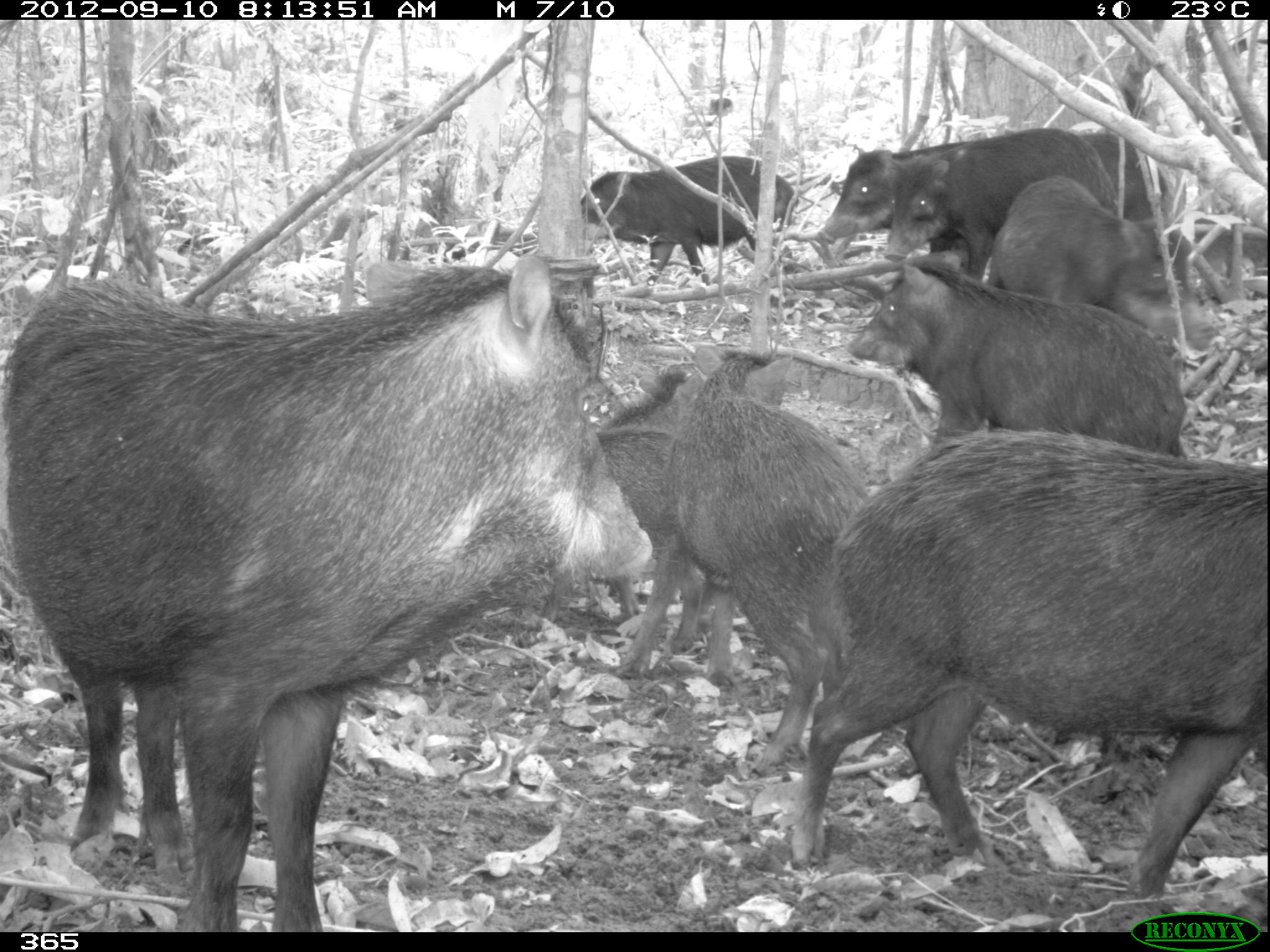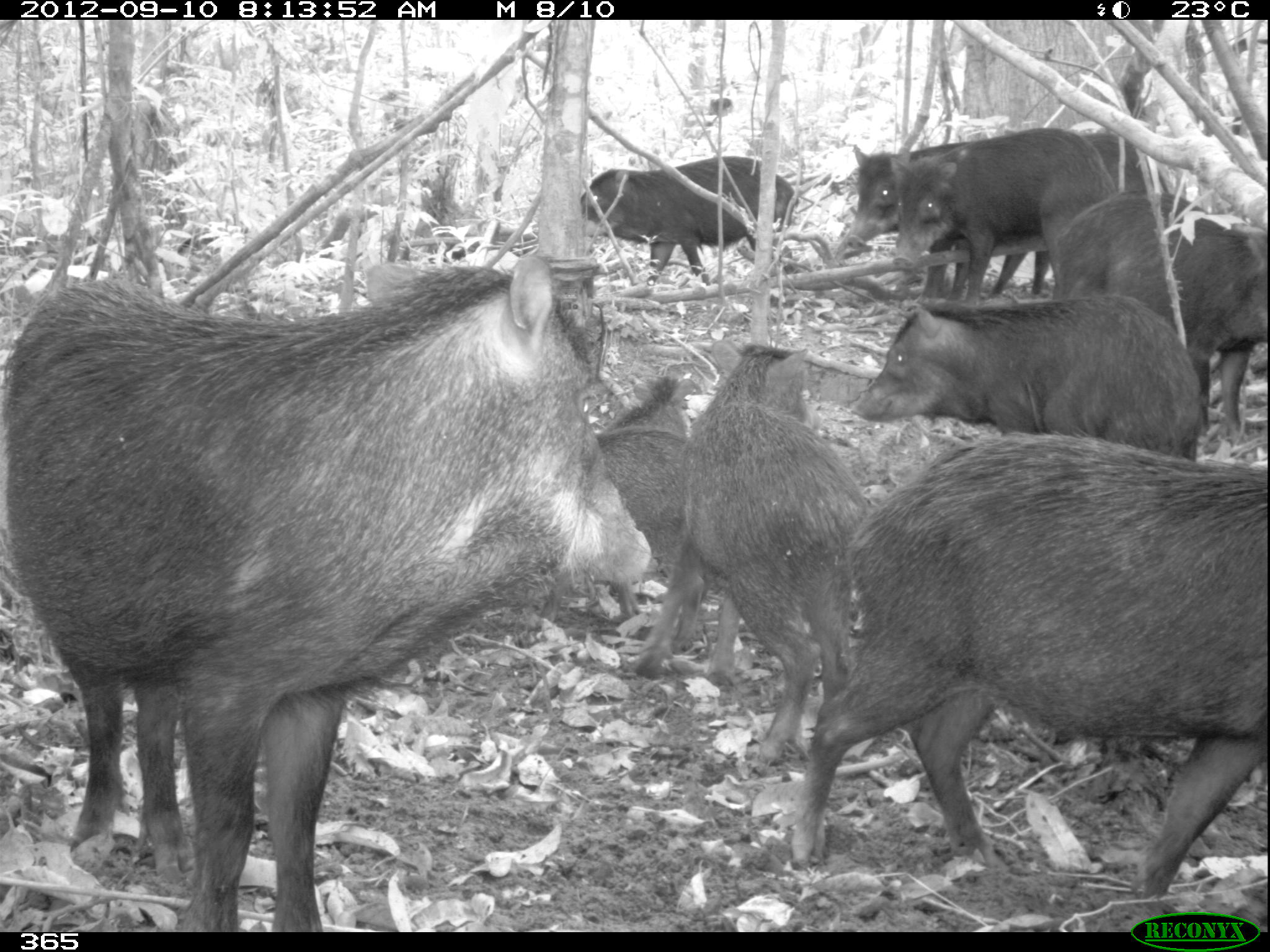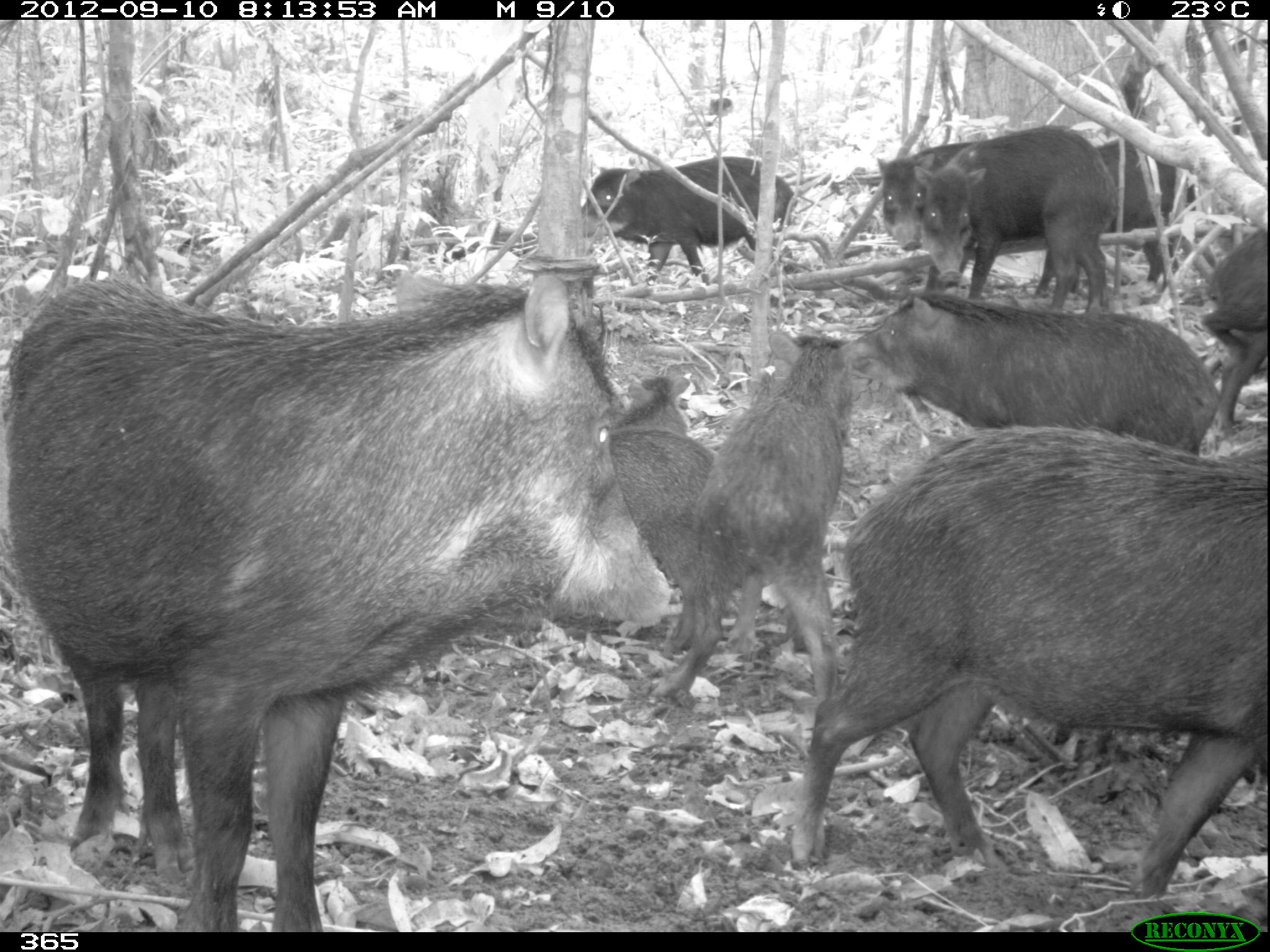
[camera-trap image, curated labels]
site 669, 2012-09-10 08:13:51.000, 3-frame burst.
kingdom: Animalia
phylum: Chordata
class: Mammalia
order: Artiodactyla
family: Tayassuidae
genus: Tayassu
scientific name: Tayassu pecari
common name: white-lipped peccary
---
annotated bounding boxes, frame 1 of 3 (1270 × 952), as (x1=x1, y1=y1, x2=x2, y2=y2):
tayassu pecari: (x1=0, y1=260, x2=652, y2=929); (x1=790, y1=428, x2=1267, y2=894); (x1=619, y1=350, x2=868, y2=769); (x1=845, y1=251, x2=1188, y2=456); (x1=539, y1=370, x2=704, y2=621); (x1=986, y1=178, x2=1217, y2=350); (x1=883, y1=127, x2=1119, y2=279); (x1=580, y1=155, x2=798, y2=285); (x1=816, y1=137, x2=980, y2=247); (x1=1076, y1=127, x2=1167, y2=253); (x1=1195, y1=209, x2=1267, y2=299)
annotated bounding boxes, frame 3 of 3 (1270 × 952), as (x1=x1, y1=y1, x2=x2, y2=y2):
tayassu pecari: (x1=6, y1=274, x2=671, y2=899); (x1=792, y1=425, x2=1265, y2=897); (x1=655, y1=329, x2=851, y2=702); (x1=829, y1=292, x2=1220, y2=455); (x1=912, y1=126, x2=1118, y2=311); (x1=609, y1=377, x2=713, y2=651); (x1=581, y1=156, x2=795, y2=280); (x1=1092, y1=136, x2=1196, y2=293); (x1=876, y1=142, x2=976, y2=289); (x1=1202, y1=229, x2=1268, y2=429)